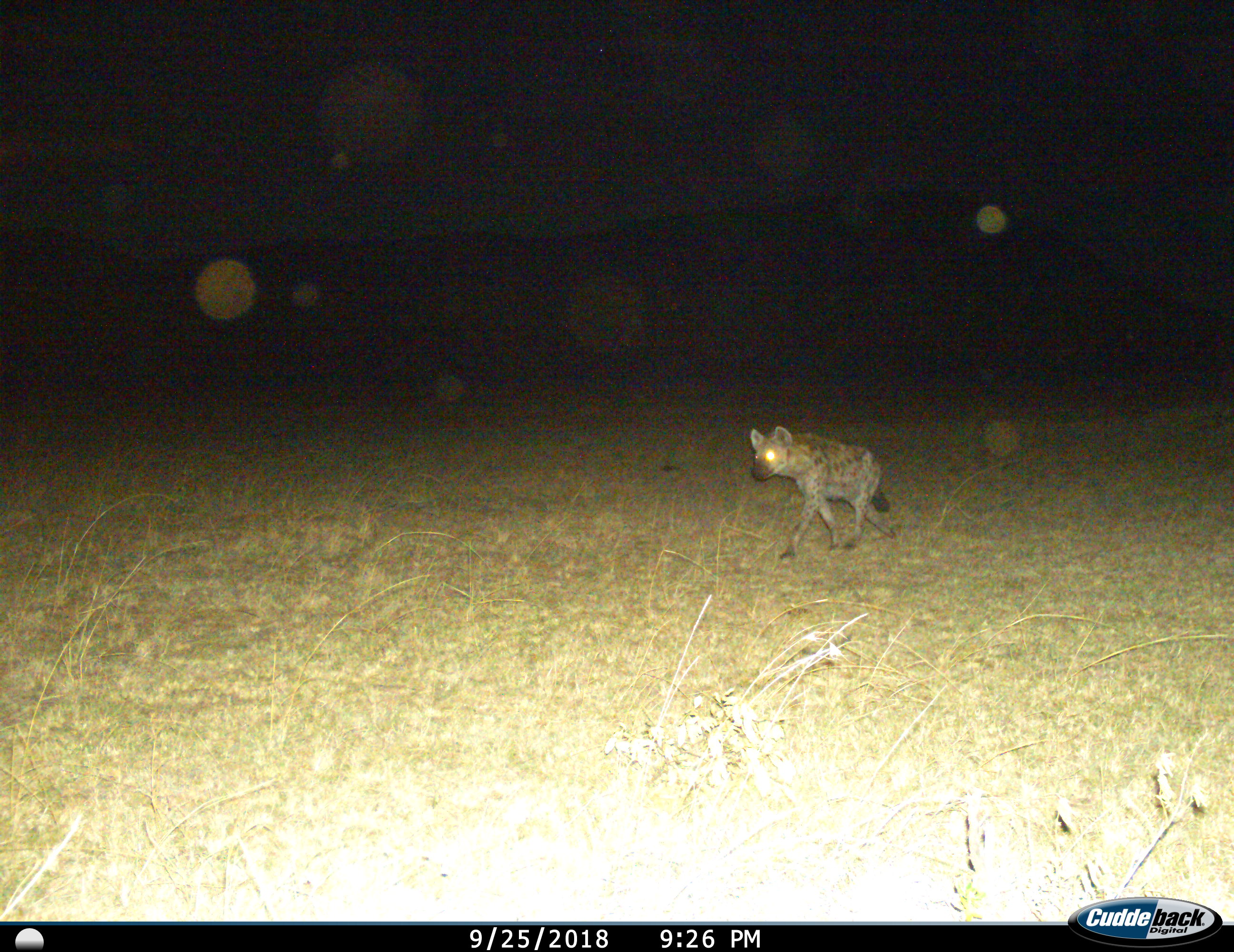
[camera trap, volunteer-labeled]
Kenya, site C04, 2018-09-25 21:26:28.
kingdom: Animalia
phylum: Chordata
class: Mammalia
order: Carnivora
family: Hyaenidae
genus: Crocuta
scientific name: Crocuta crocuta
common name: spotted hyena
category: hyenaspotted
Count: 1.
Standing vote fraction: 10%.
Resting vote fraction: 0%.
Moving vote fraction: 90%.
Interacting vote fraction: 0%.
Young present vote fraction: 0%.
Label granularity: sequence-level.